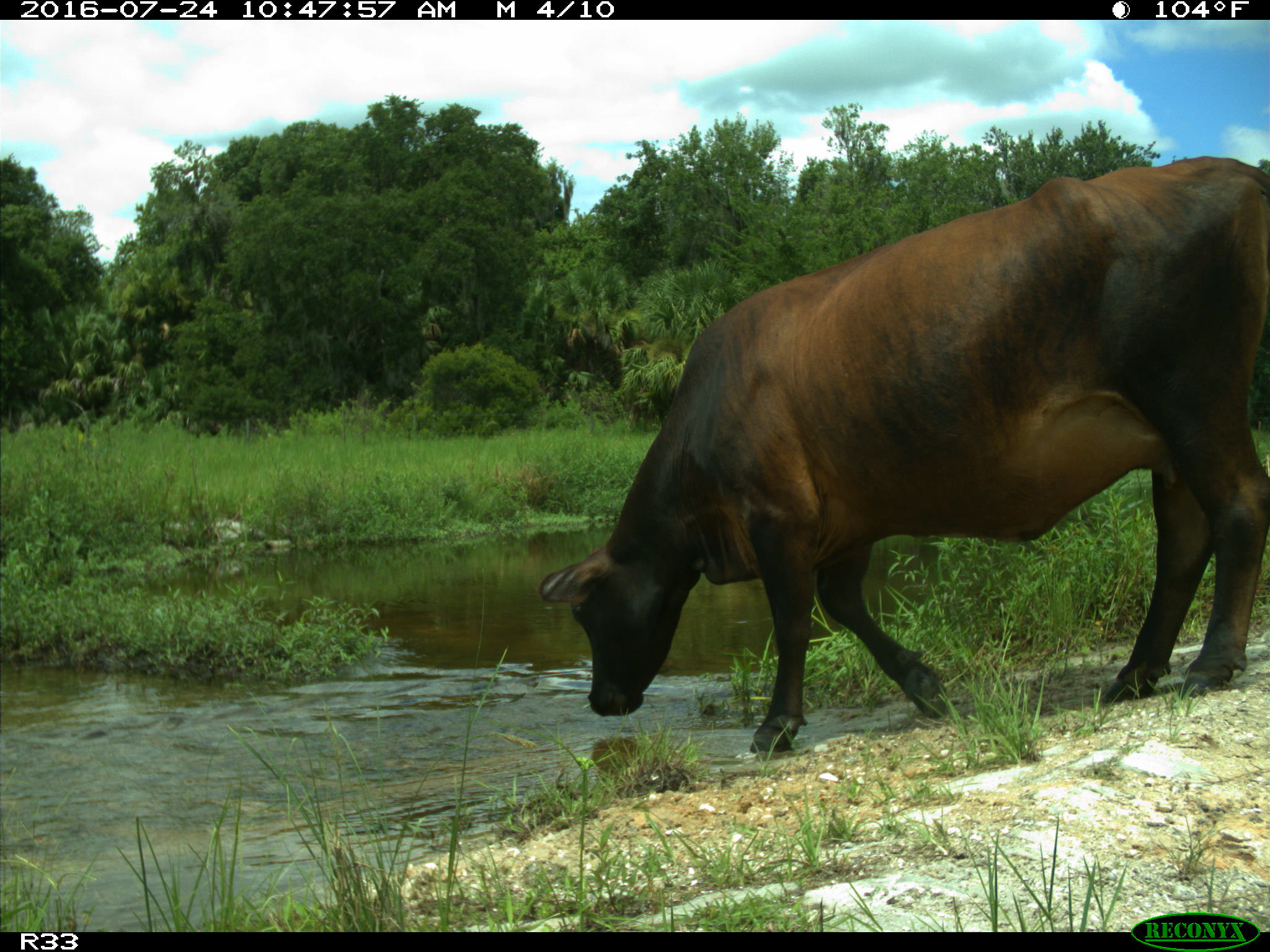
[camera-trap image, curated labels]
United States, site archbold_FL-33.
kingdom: Animalia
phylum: Chordata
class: Mammalia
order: Artiodactyla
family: Bovidae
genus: Bos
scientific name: Bos taurus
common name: domestic cow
Bos taurus (domestic cow).